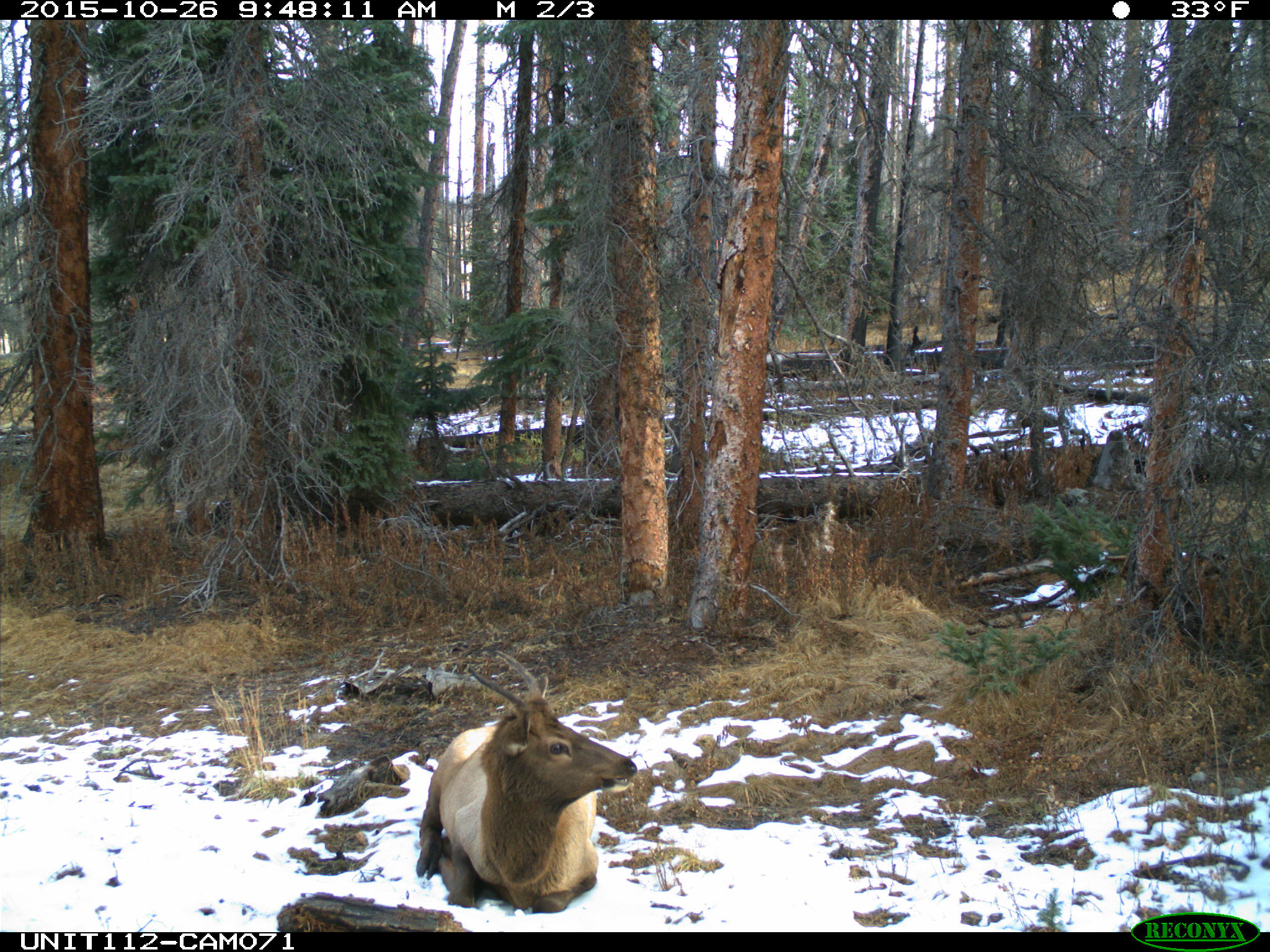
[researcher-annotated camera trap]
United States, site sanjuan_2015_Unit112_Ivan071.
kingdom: Animalia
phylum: Chordata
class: Mammalia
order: Artiodactyla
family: Cervidae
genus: Cervus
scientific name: Cervus elaphus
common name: red deer